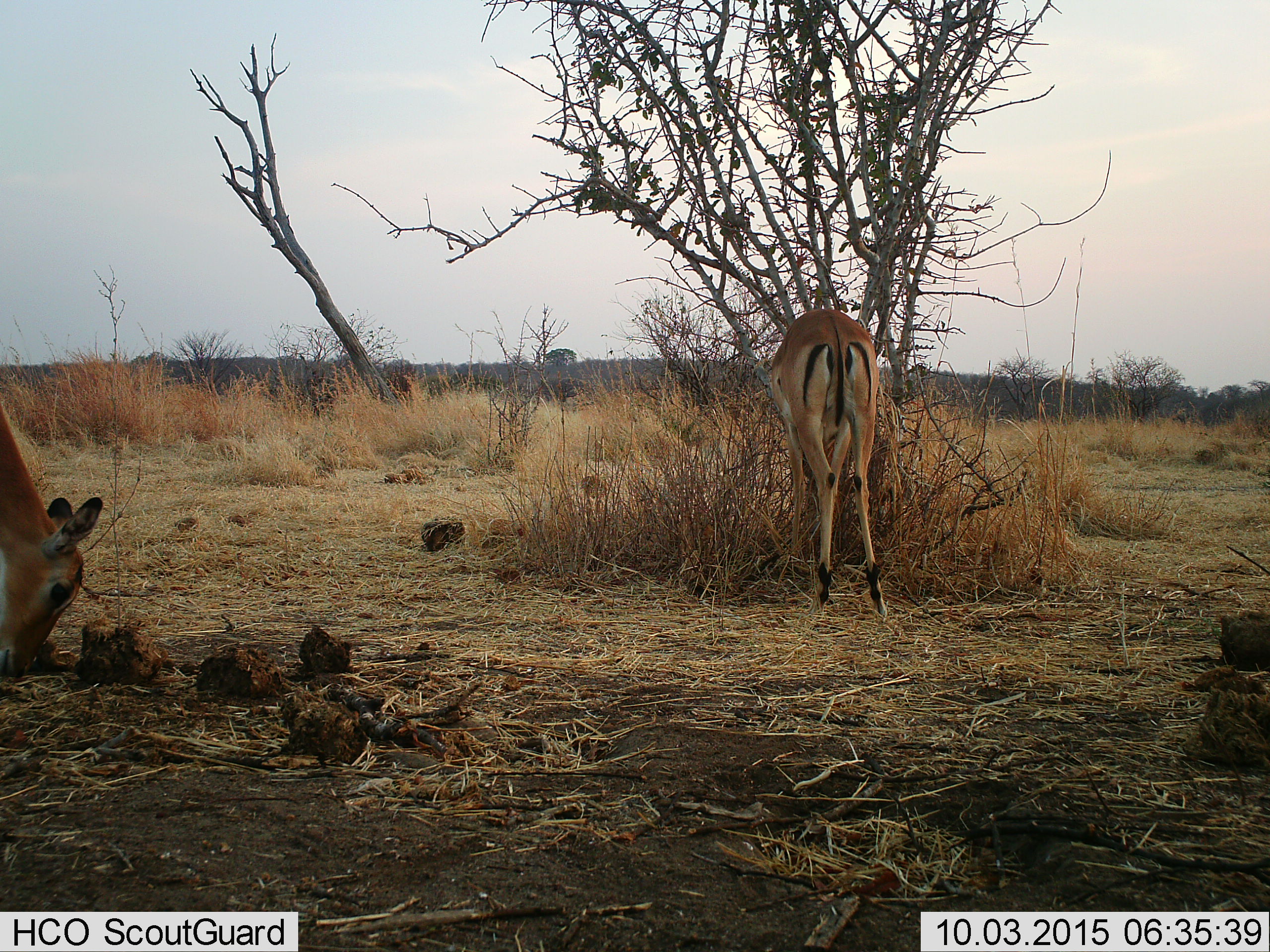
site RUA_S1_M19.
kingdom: Animalia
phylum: Chordata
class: Mammalia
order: Artiodactyla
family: Bovidae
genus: Aepyceros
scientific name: Aepyceros melampus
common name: impala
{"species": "impala (Aepyceros melampus)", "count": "2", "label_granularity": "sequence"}